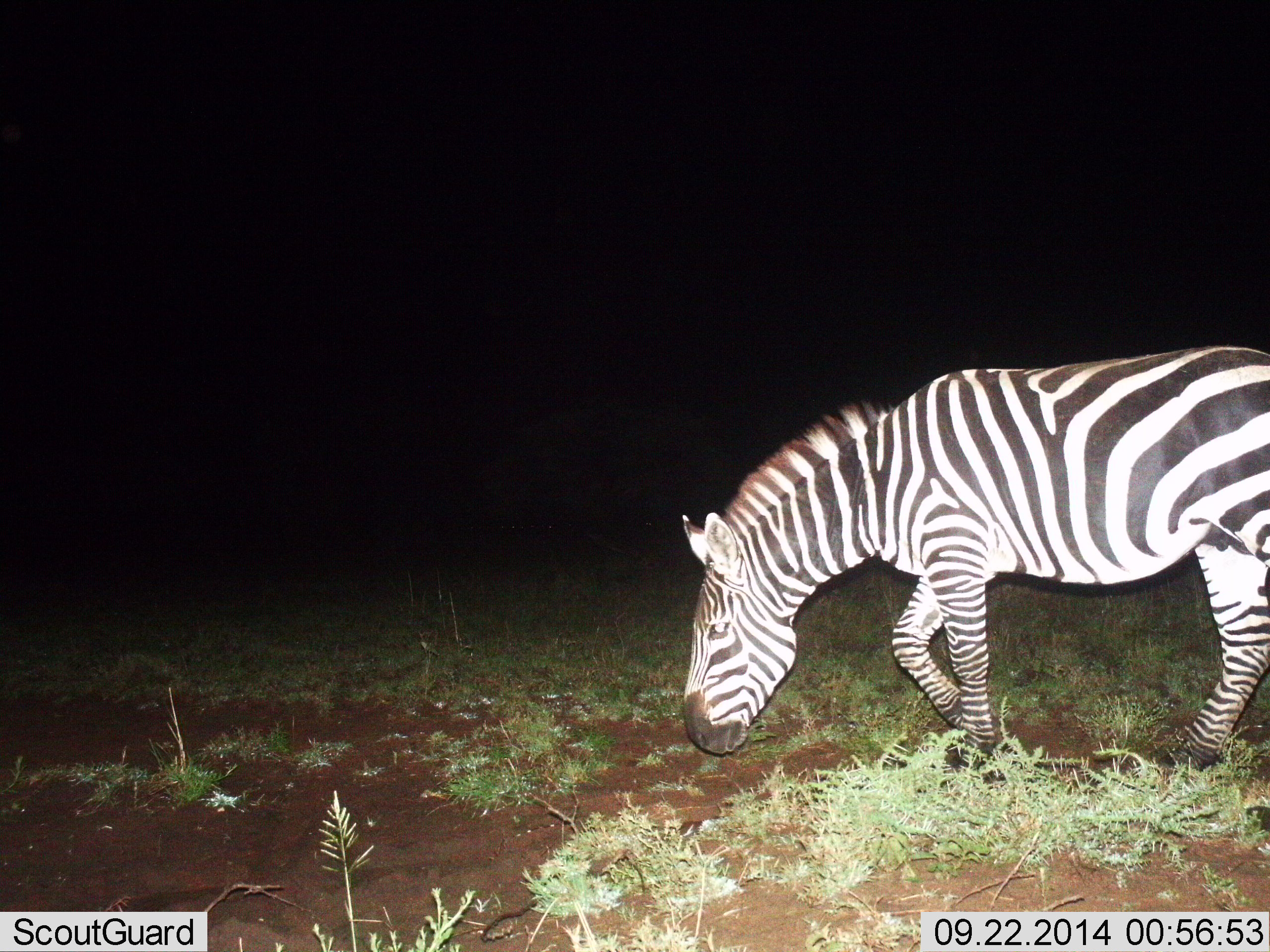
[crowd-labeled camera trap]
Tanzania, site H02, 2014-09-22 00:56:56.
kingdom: Animalia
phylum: Chordata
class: Mammalia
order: Perissodactyla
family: Equidae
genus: Equus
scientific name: Equus quagga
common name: plains zebra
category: zebra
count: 1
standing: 0%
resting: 0%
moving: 90%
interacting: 0%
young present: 0%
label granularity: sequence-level